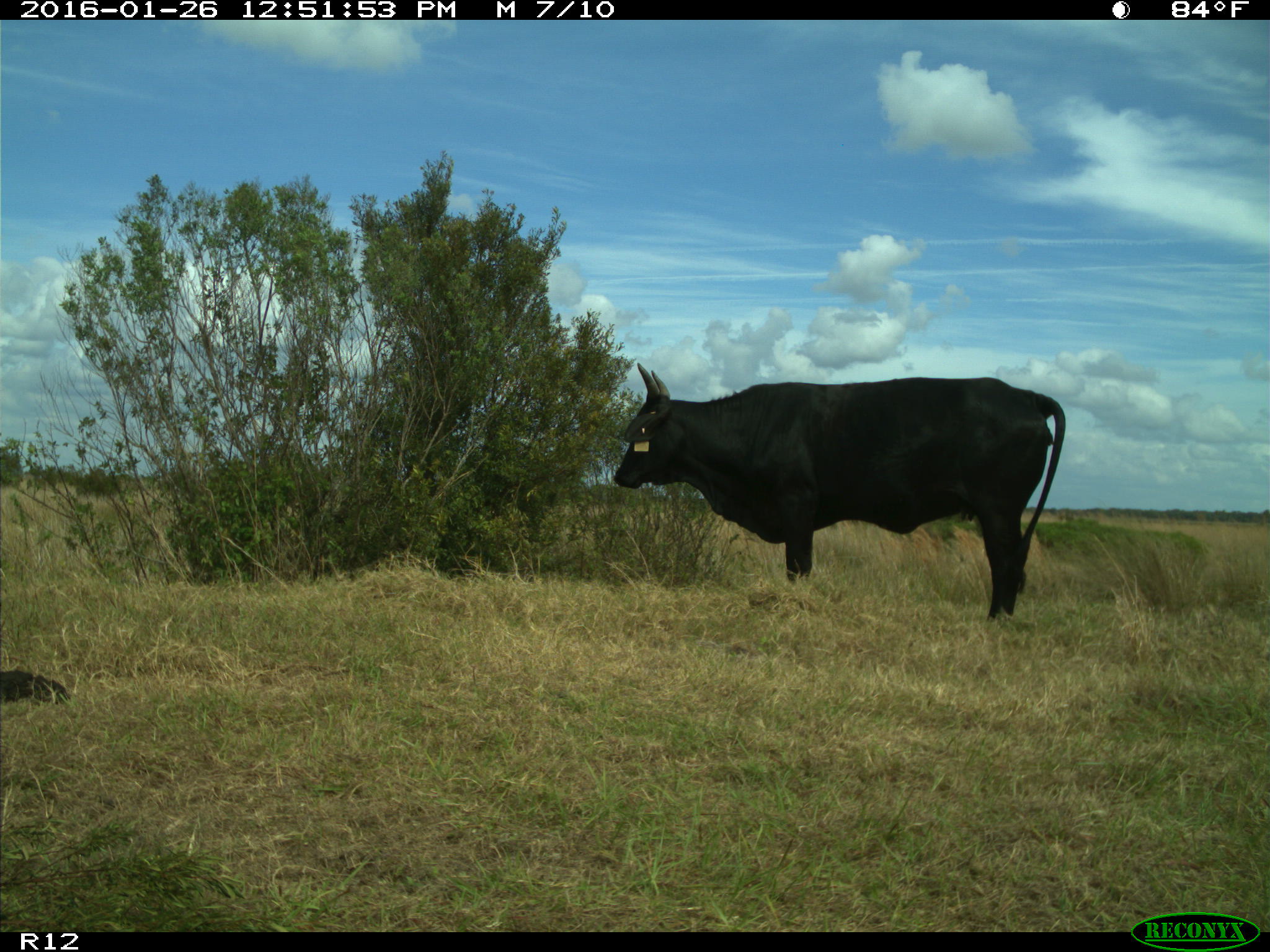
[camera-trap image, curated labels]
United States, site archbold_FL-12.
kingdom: Animalia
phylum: Chordata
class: Mammalia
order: Artiodactyla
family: Bovidae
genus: Bos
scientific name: Bos taurus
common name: domestic cow